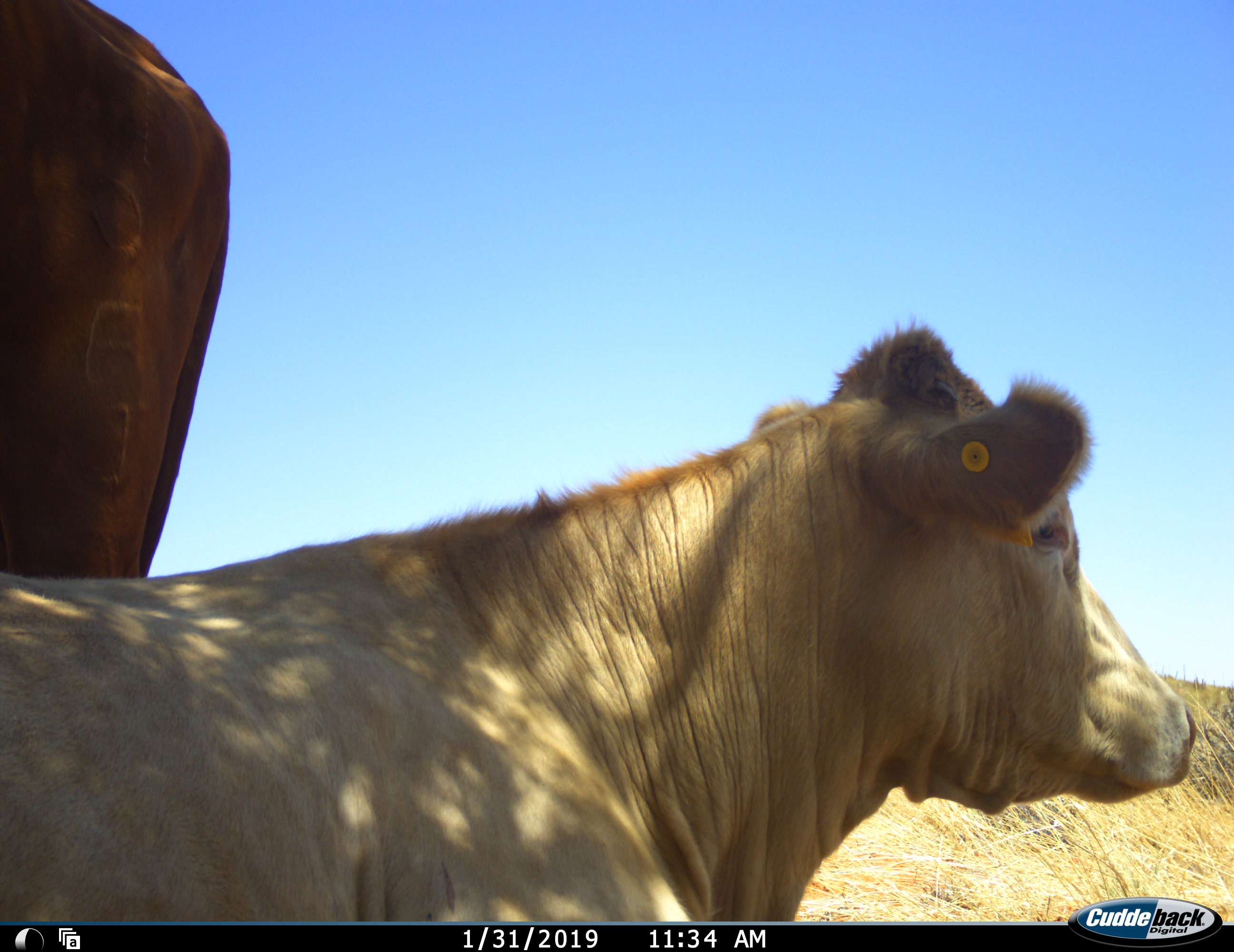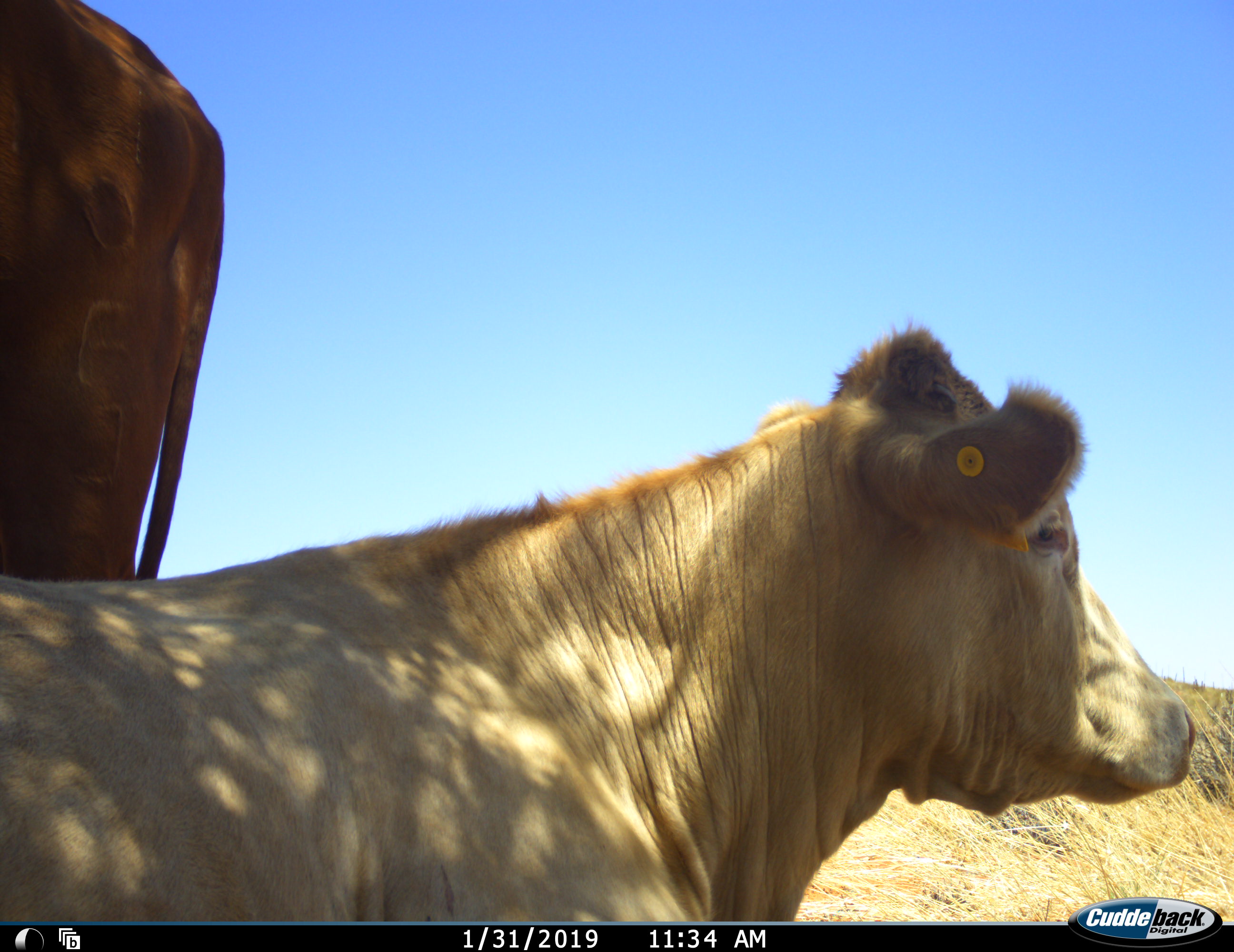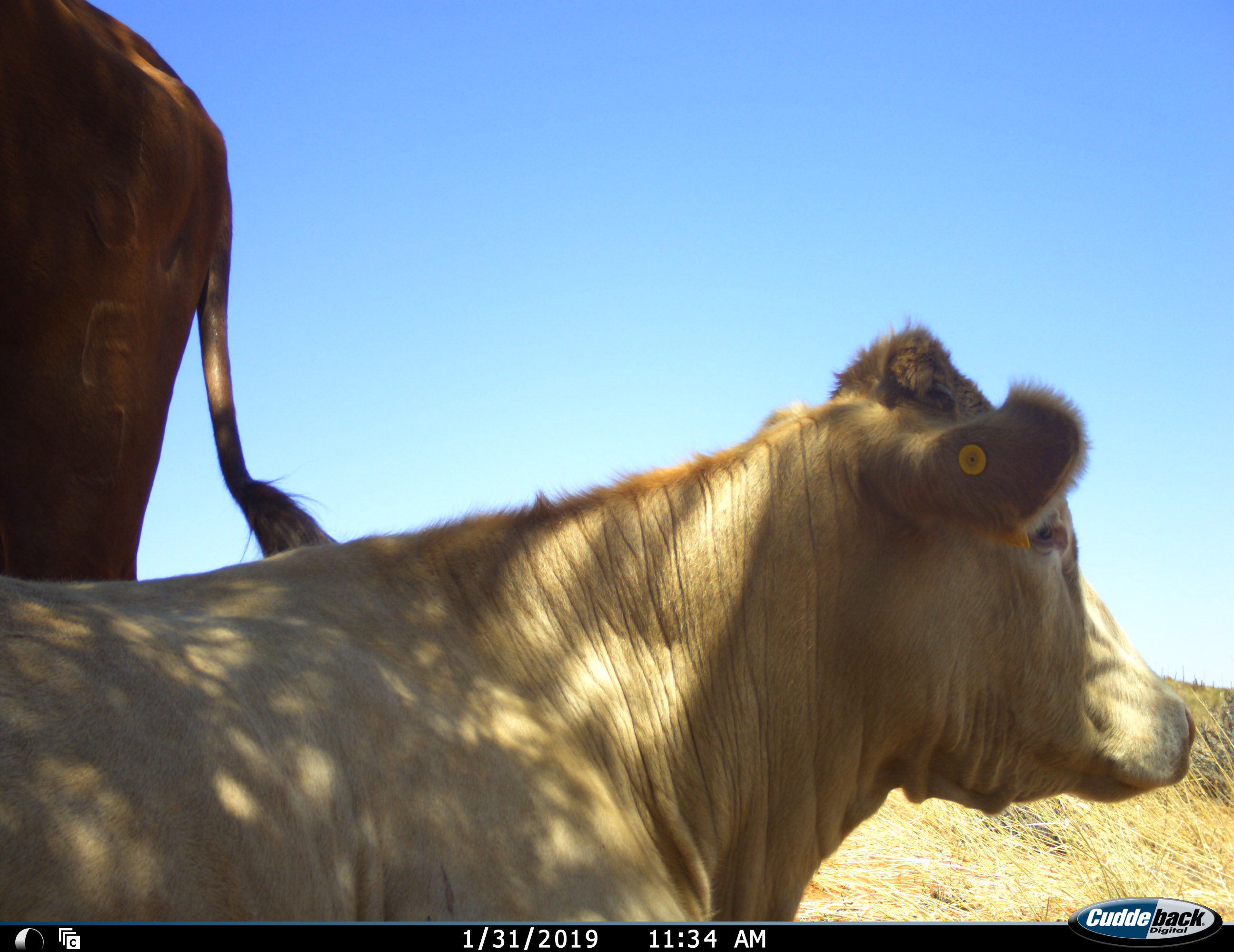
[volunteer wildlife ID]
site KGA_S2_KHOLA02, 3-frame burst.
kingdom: Animalia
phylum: Chordata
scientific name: Vertebrata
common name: domestic animal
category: domesticanimal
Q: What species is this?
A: Domesticanimal (domestic animal) (Vertebrata).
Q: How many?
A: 2.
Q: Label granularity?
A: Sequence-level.